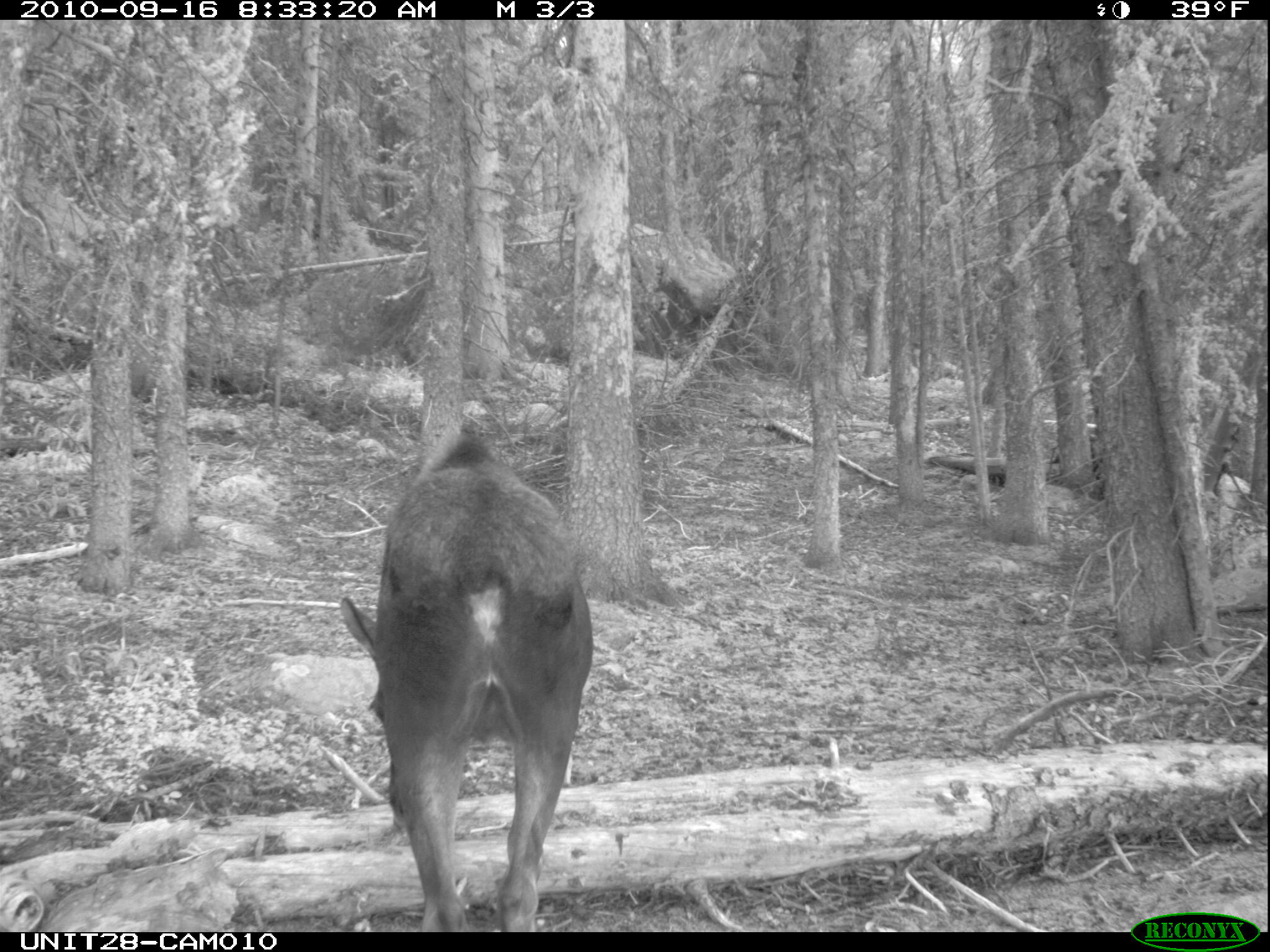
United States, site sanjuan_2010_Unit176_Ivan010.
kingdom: Animalia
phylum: Chordata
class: Mammalia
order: Artiodactyla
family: Cervidae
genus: Alces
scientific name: Alces alces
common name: moose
Alces alces (moose).